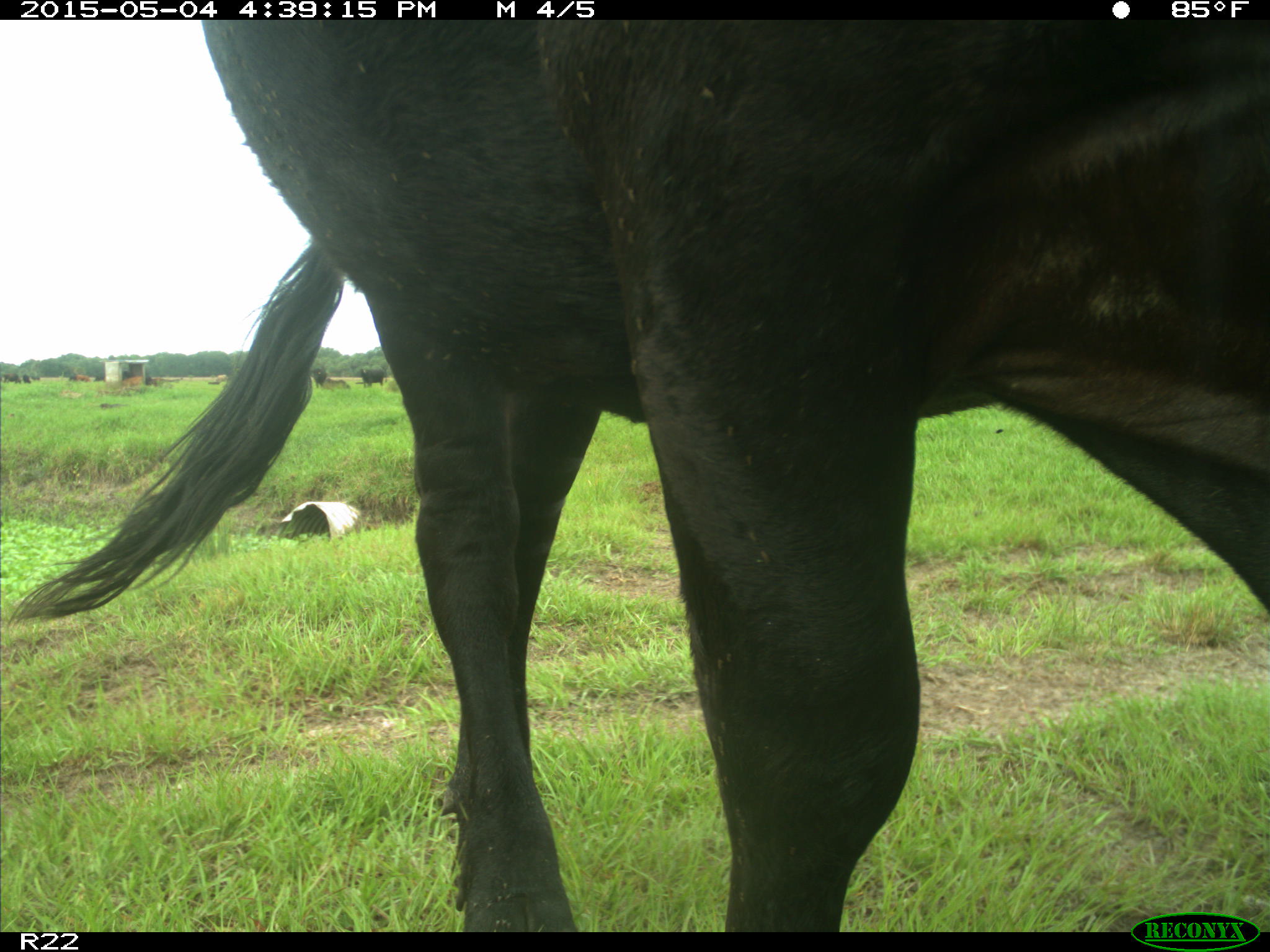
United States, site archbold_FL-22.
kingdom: Animalia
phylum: Chordata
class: Mammalia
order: Artiodactyla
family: Bovidae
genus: Bos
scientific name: Bos taurus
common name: domestic cow